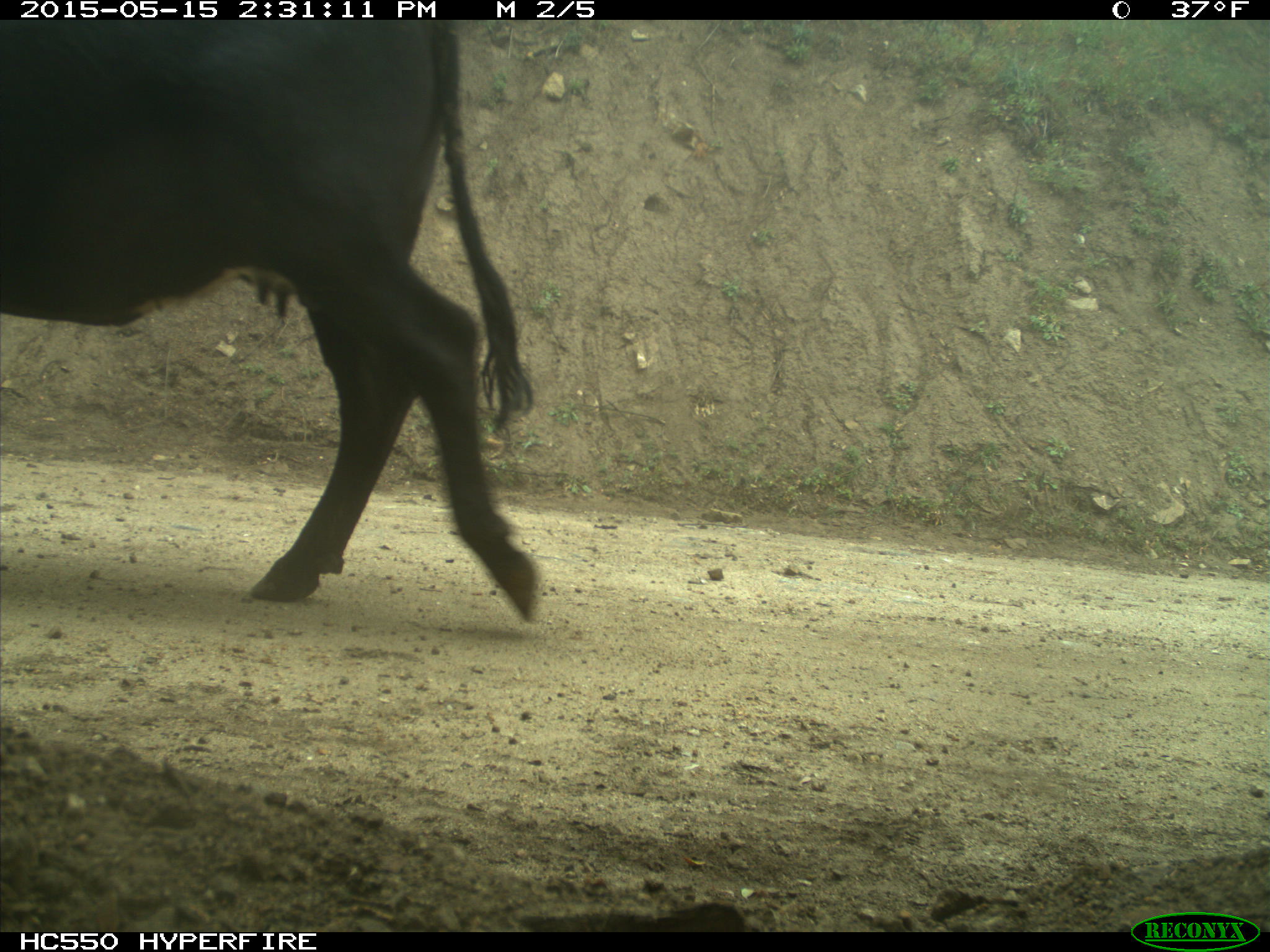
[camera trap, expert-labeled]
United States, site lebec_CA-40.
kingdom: Animalia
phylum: Chordata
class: Mammalia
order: Artiodactyla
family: Bovidae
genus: Bos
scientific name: Bos taurus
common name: domestic cow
Bos taurus (domestic cow).